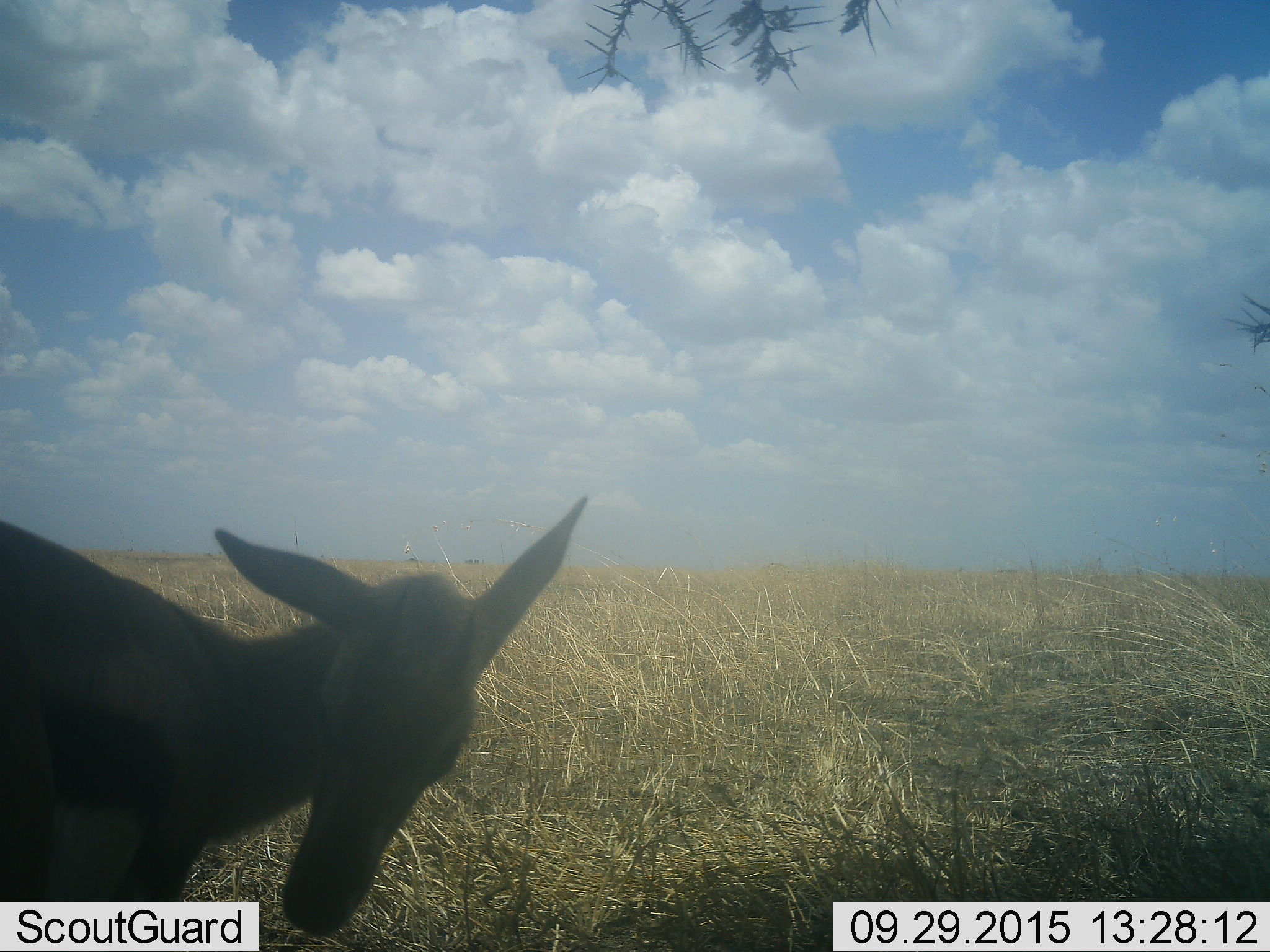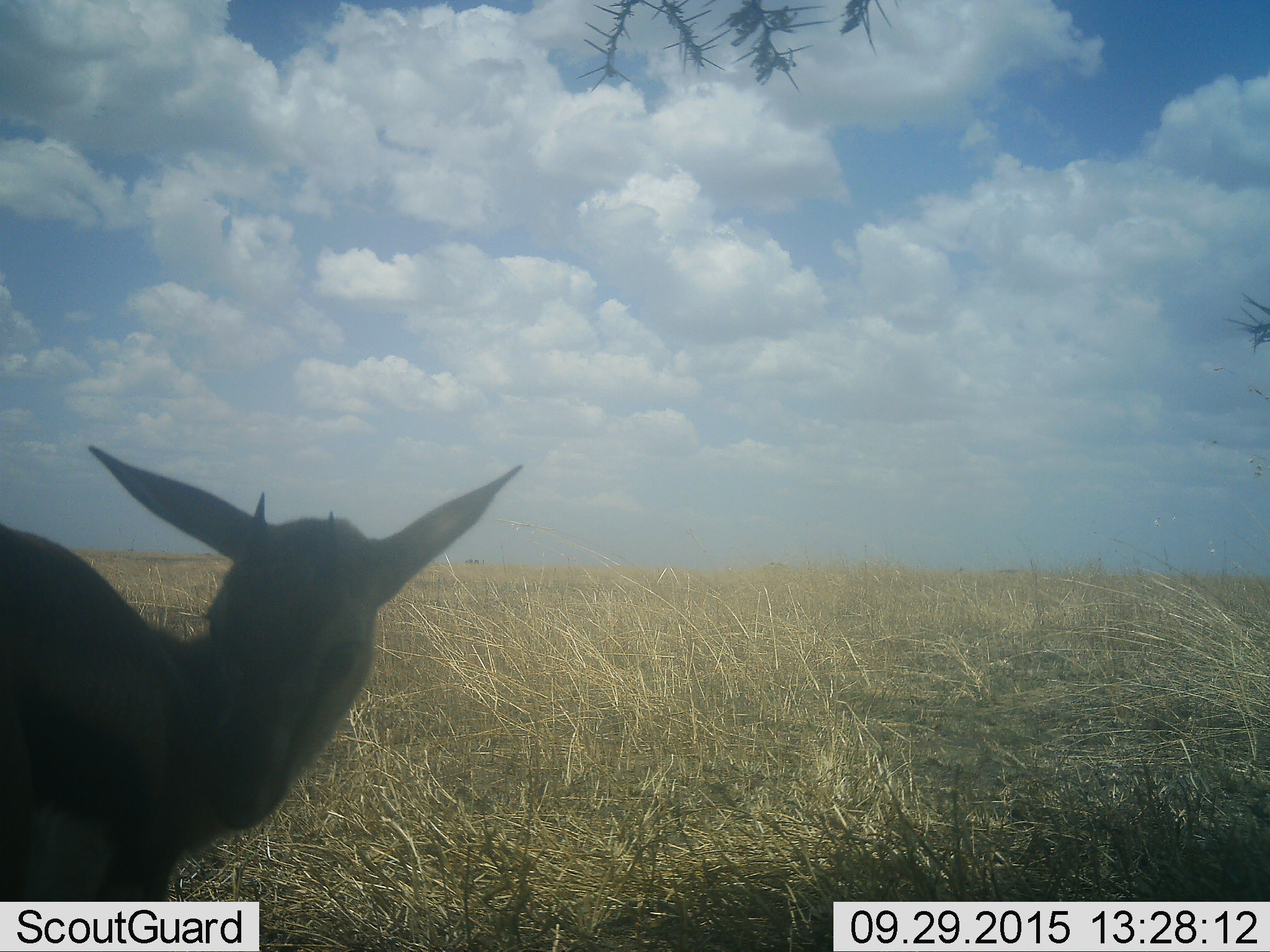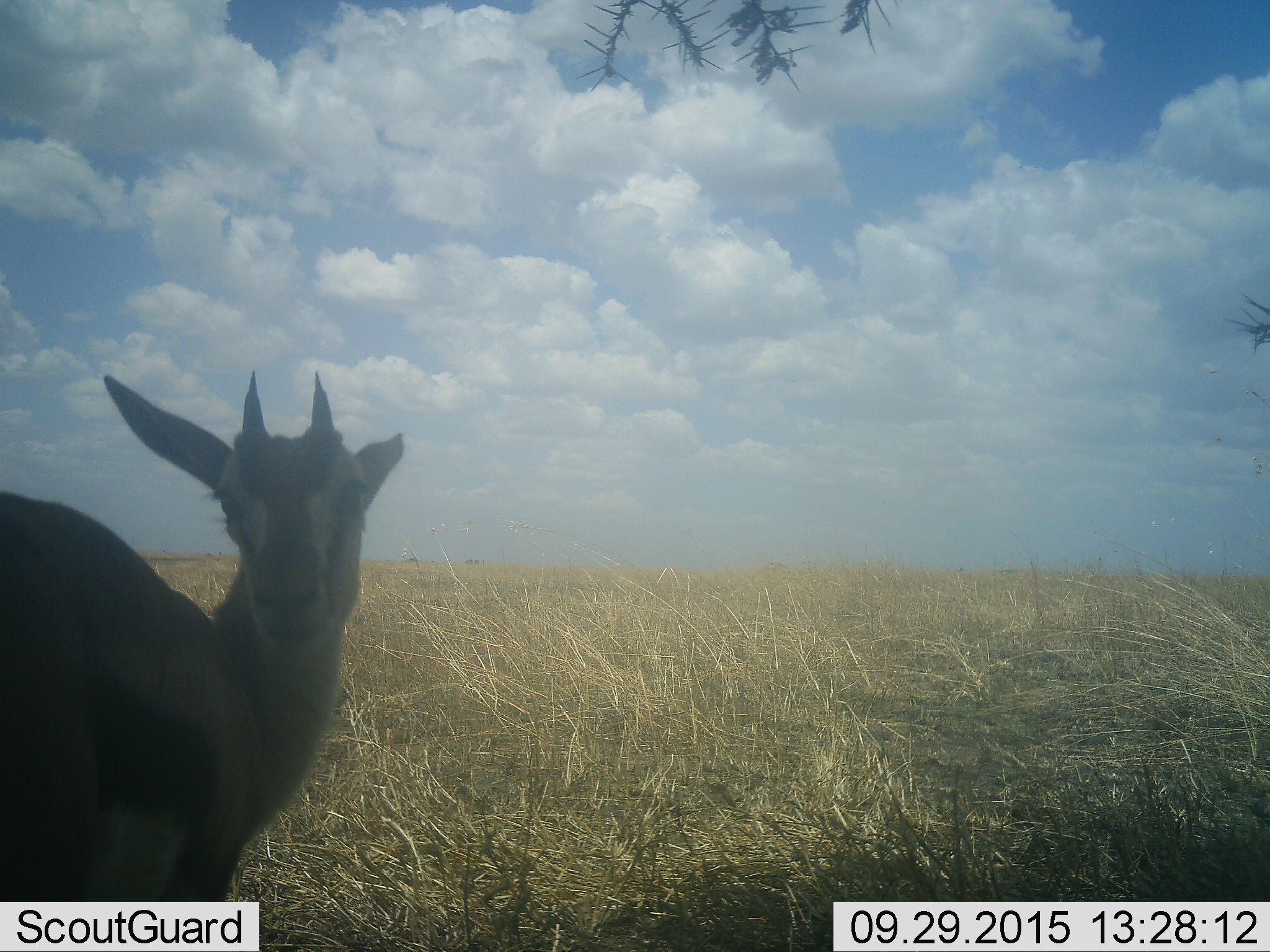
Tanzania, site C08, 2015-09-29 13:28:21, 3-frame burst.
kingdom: Animalia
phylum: Chordata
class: Mammalia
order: Artiodactyla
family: Bovidae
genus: Eudorcas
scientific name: Eudorcas thomsonii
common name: thomson's gazelle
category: gazellethomsons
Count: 1.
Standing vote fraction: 89%.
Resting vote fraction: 11%.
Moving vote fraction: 0%.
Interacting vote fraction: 0%.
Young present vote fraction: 0%.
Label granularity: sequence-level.